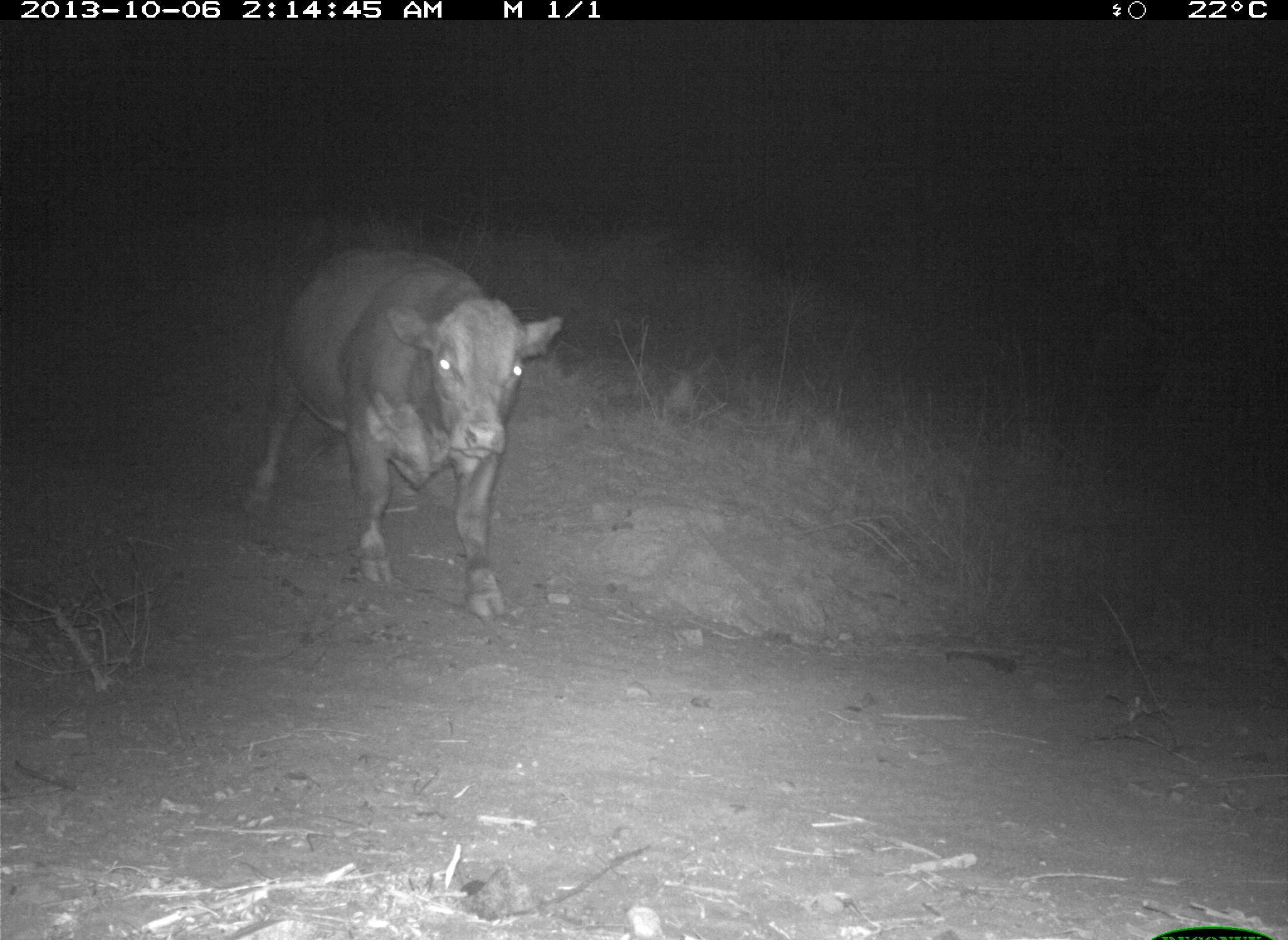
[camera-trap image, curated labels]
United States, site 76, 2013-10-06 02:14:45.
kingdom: Animalia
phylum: Chordata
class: Mammalia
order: Artiodactyla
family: Bovidae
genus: Bos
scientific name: Bos taurus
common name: cow